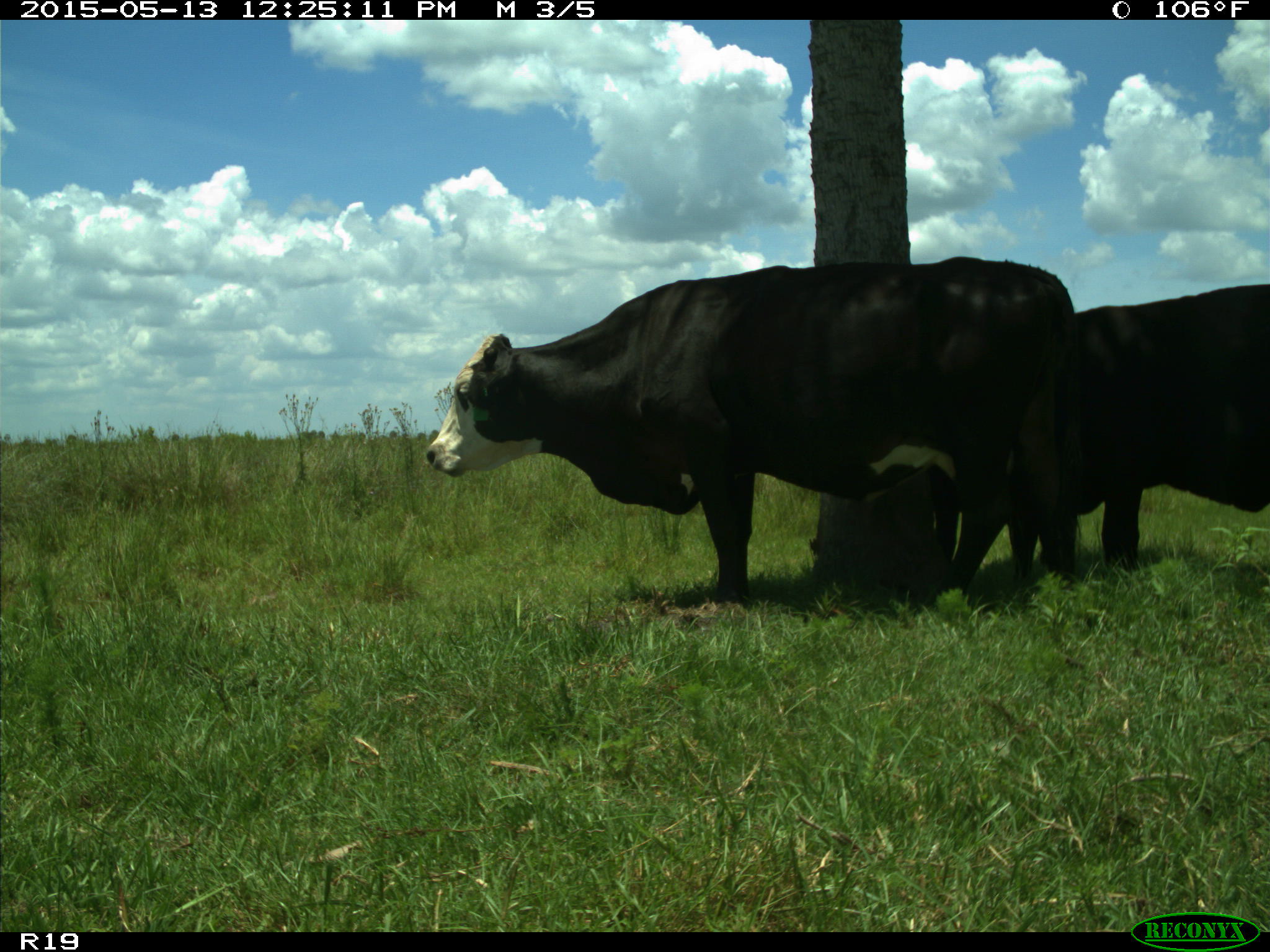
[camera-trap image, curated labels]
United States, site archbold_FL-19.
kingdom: Animalia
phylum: Chordata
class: Mammalia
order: Artiodactyla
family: Bovidae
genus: Bos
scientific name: Bos taurus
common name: domestic cow